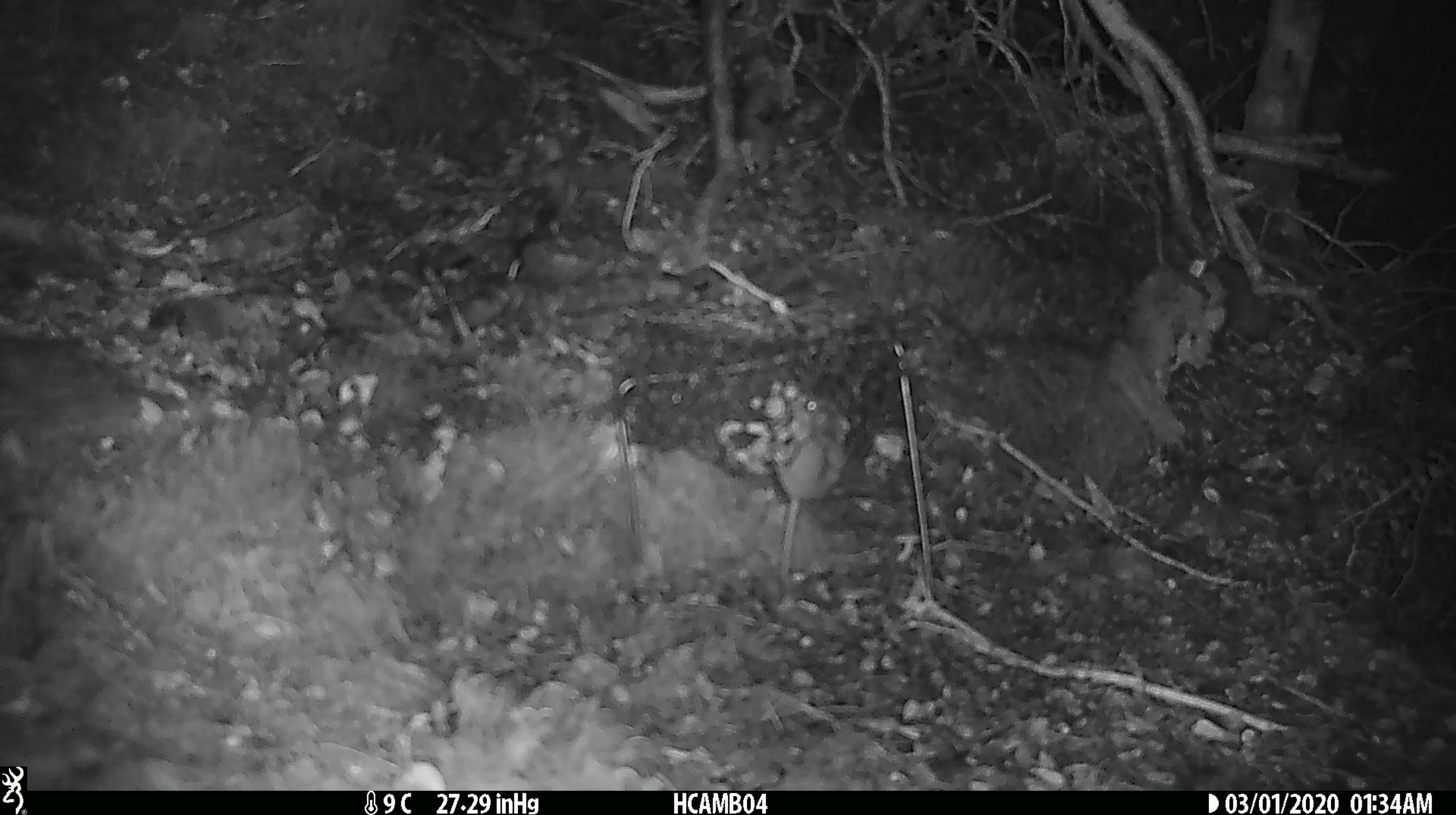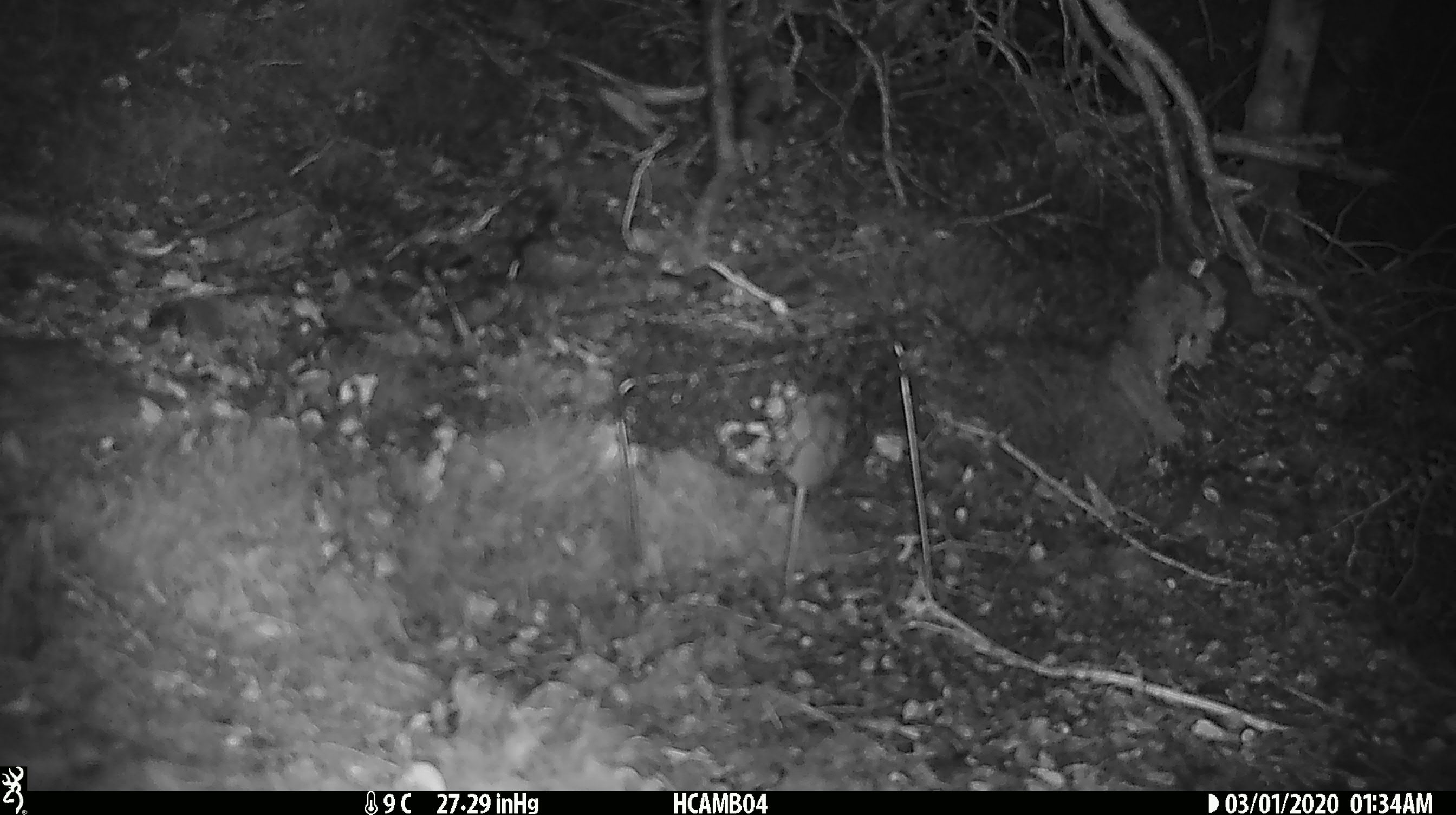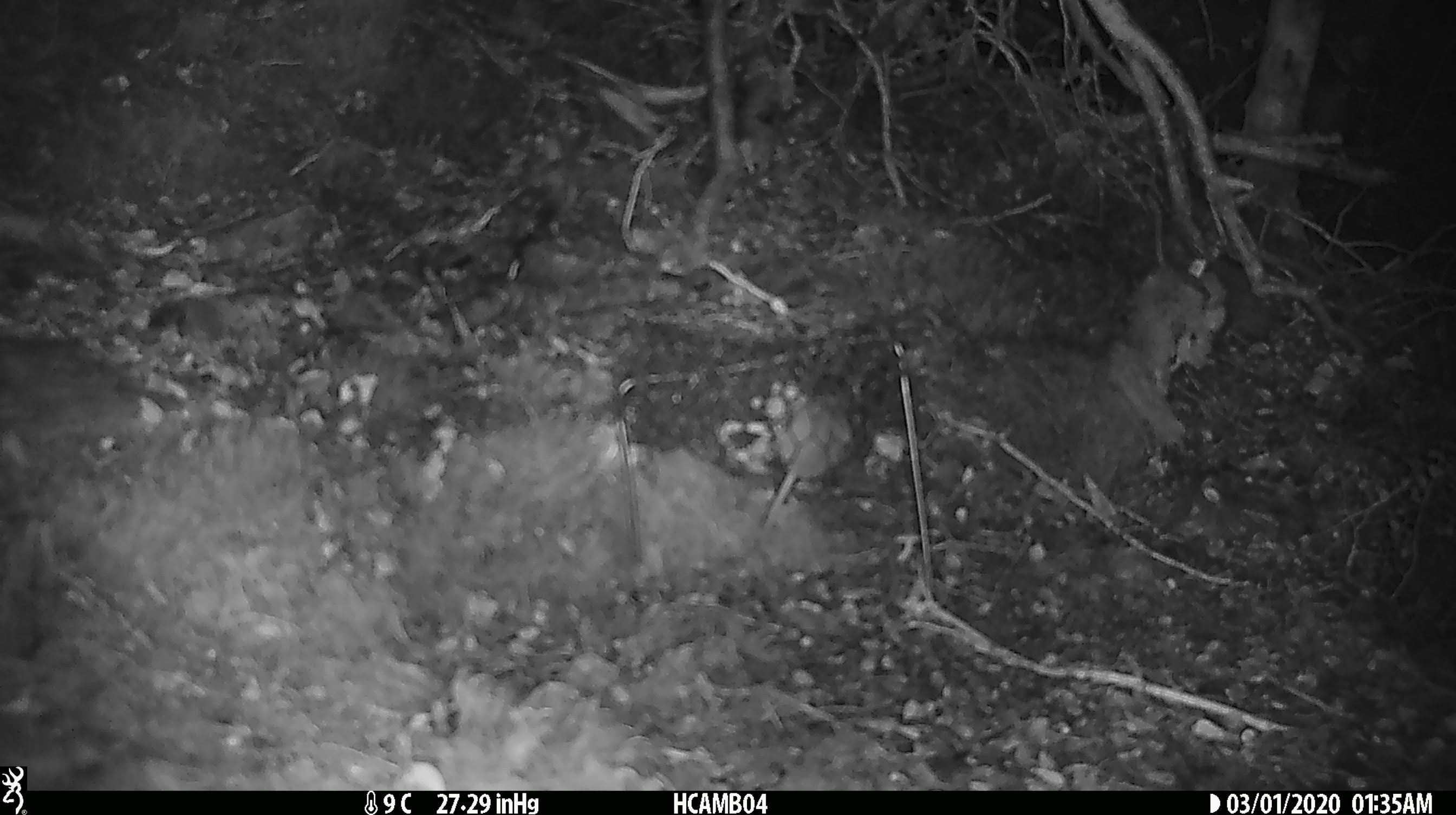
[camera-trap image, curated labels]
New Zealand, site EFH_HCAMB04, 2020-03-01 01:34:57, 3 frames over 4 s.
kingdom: Animalia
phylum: Chordata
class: Mammalia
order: Rodentia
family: Muridae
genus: Mus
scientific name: Mus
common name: mouse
Mouse (Mus).